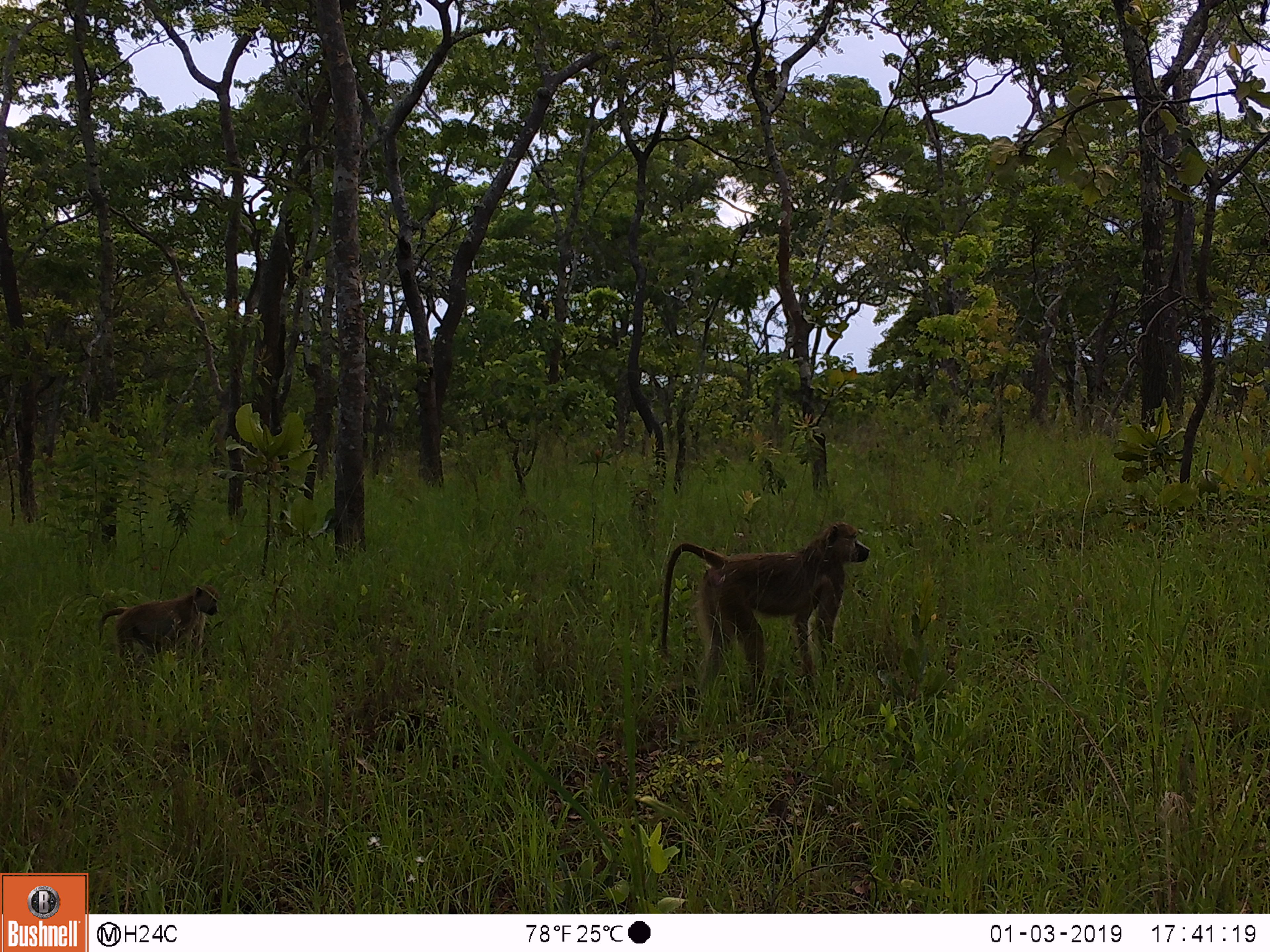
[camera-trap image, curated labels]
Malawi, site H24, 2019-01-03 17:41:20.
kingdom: Animalia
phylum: Chordata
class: Mammalia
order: Primates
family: Cercopithecidae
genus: Papio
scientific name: Papio cynocephalus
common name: yellow baboon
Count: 2.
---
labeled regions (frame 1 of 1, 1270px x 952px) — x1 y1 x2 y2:
yellow baboon: 658 525 872 710; 93 584 217 681